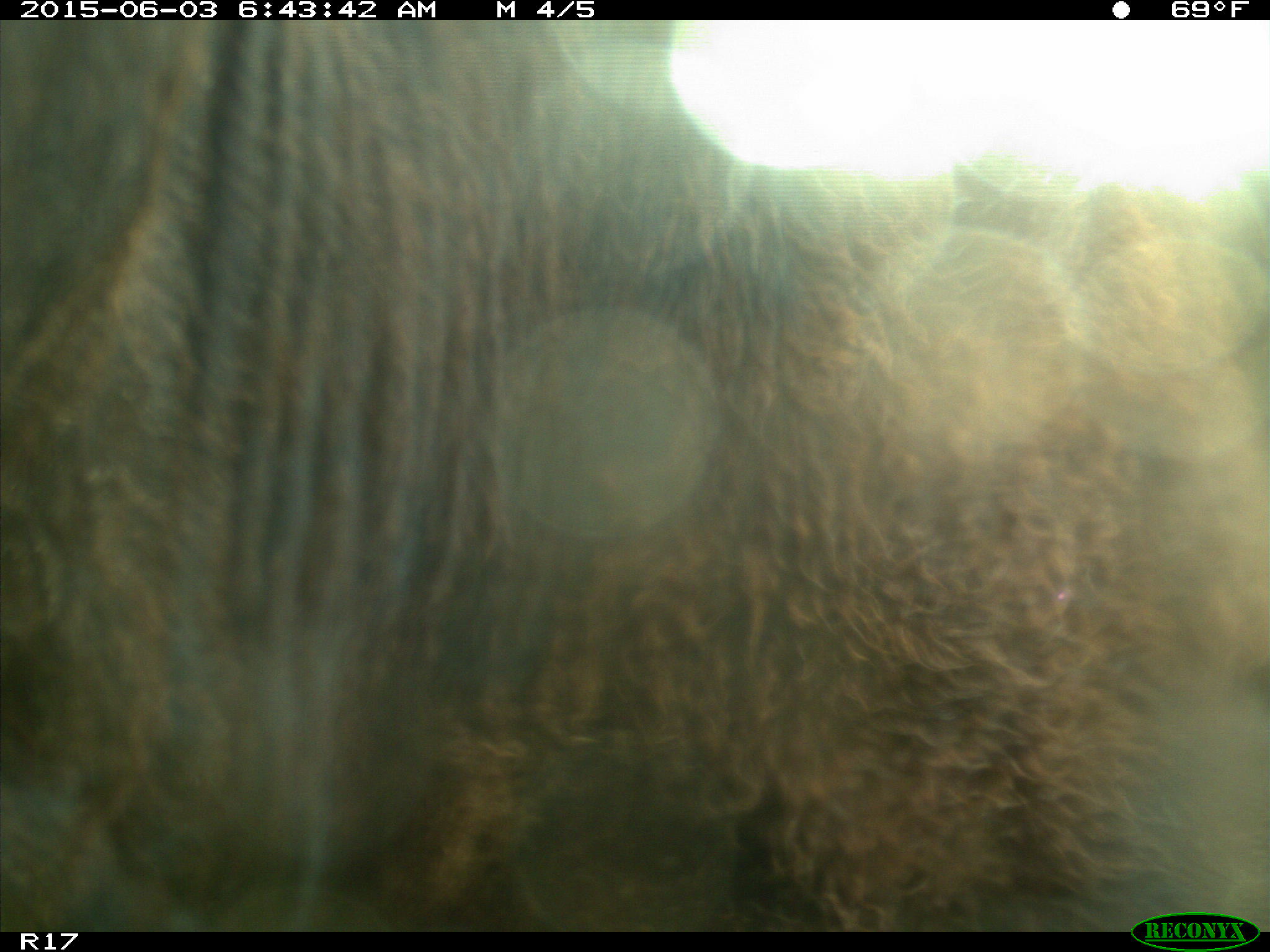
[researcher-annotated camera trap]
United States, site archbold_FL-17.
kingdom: Animalia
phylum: Chordata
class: Mammalia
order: Artiodactyla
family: Bovidae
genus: Bos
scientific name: Bos taurus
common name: domestic cow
Bos taurus (domestic cow).